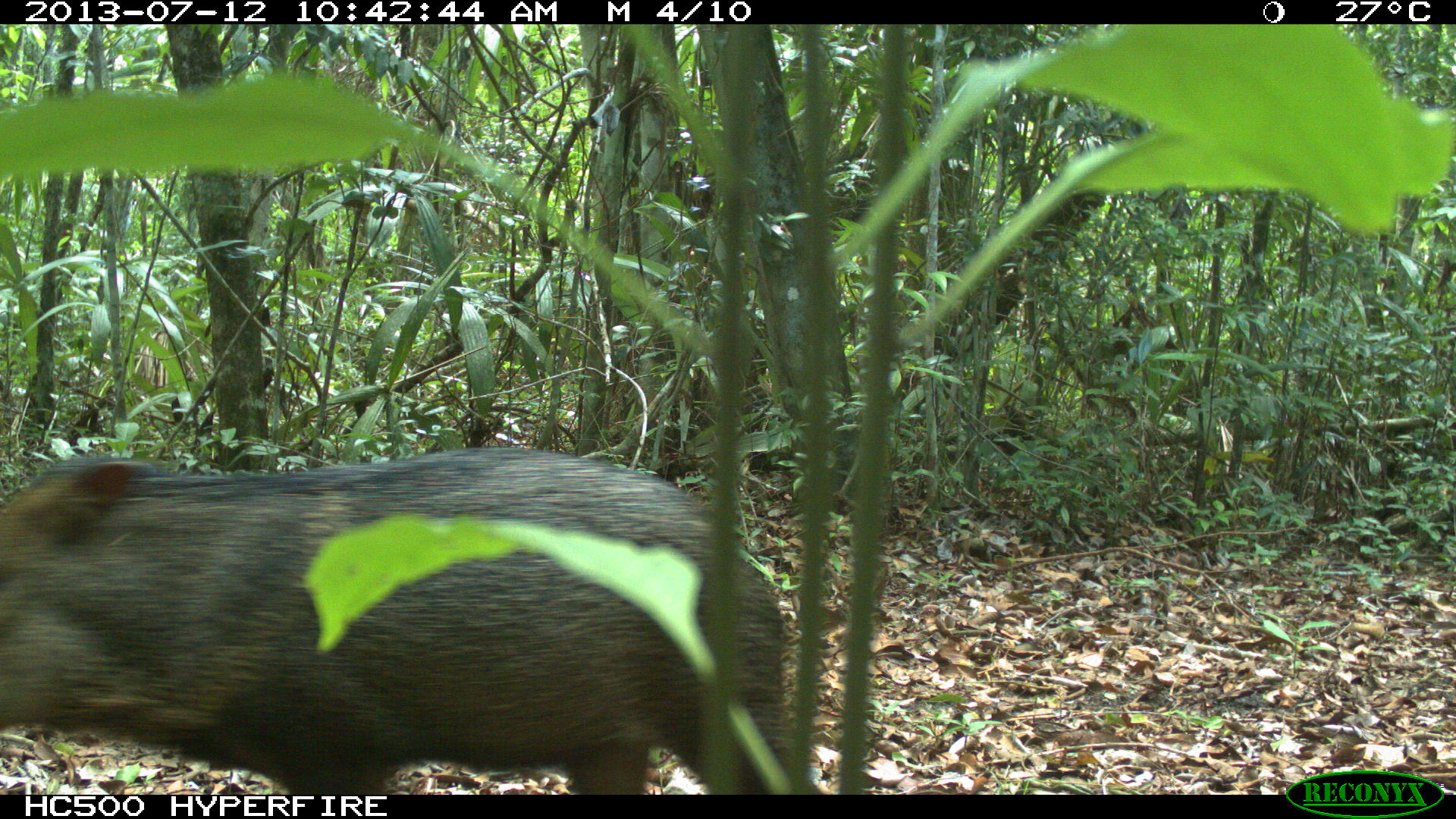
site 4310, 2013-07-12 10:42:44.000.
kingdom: Animalia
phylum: Chordata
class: Mammalia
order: Artiodactyla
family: Tayassuidae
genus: Pecari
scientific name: Pecari tajacu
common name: collared peccary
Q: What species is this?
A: Pecari tajacu (collared peccary).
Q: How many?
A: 13.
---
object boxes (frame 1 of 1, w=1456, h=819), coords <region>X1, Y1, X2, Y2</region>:
pecari tajacu: <region>0, 444, 791, 795</region>